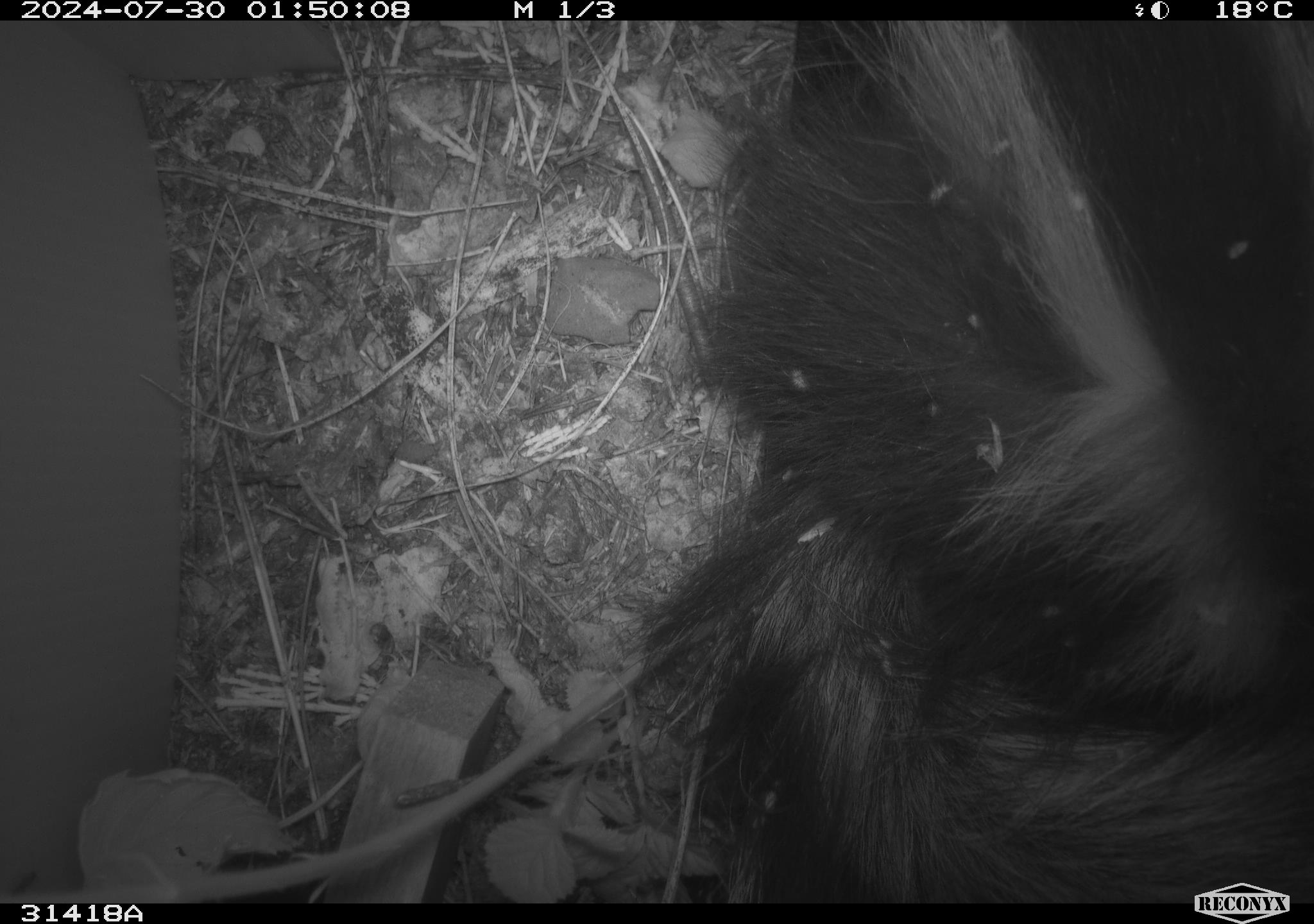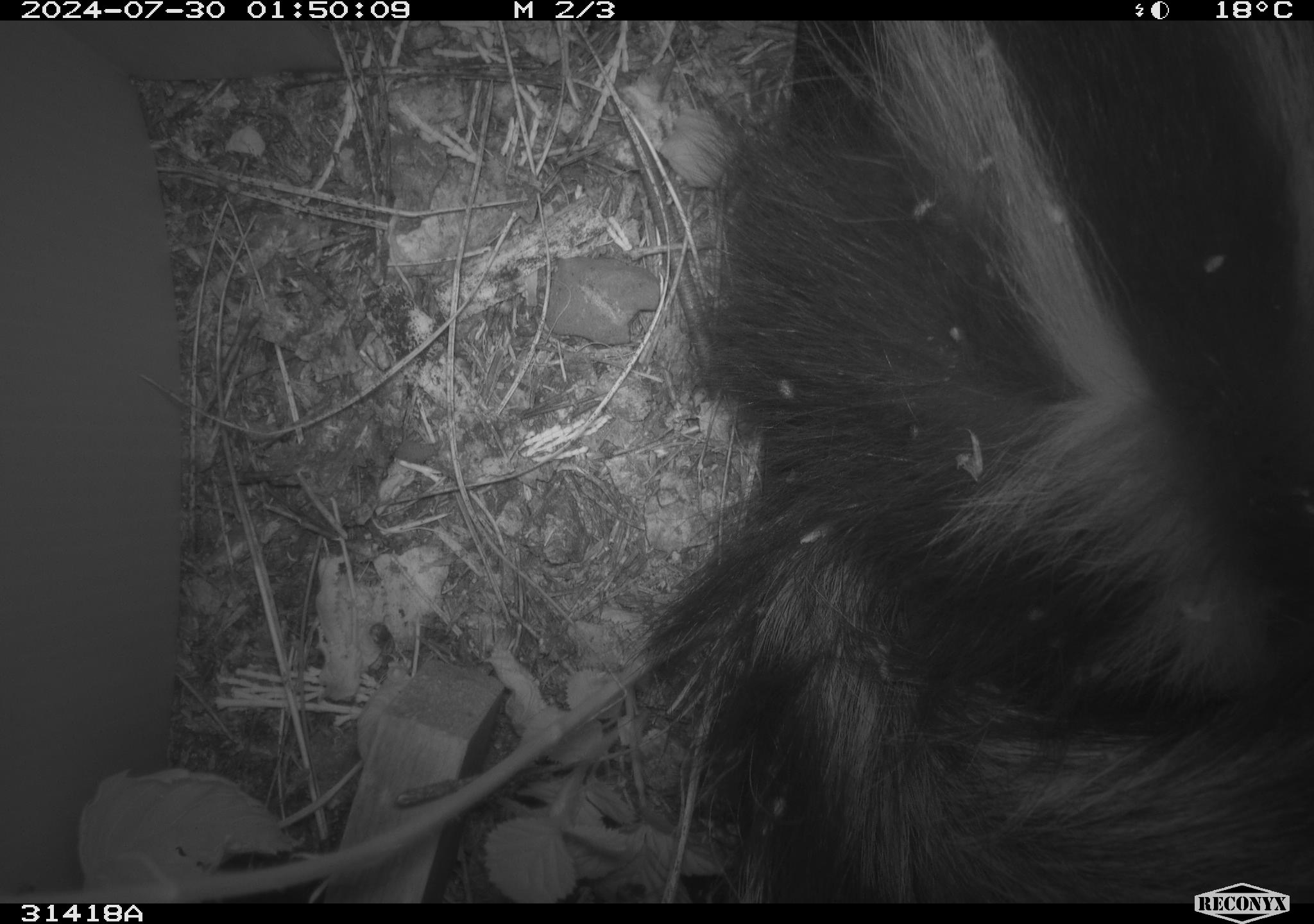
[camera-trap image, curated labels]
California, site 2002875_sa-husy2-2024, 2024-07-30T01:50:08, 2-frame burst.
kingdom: Animalia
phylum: Chordata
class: Mammalia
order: Carnivora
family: Mephitidae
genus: Mephitis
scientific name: Mephitis mephitis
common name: striped skunk